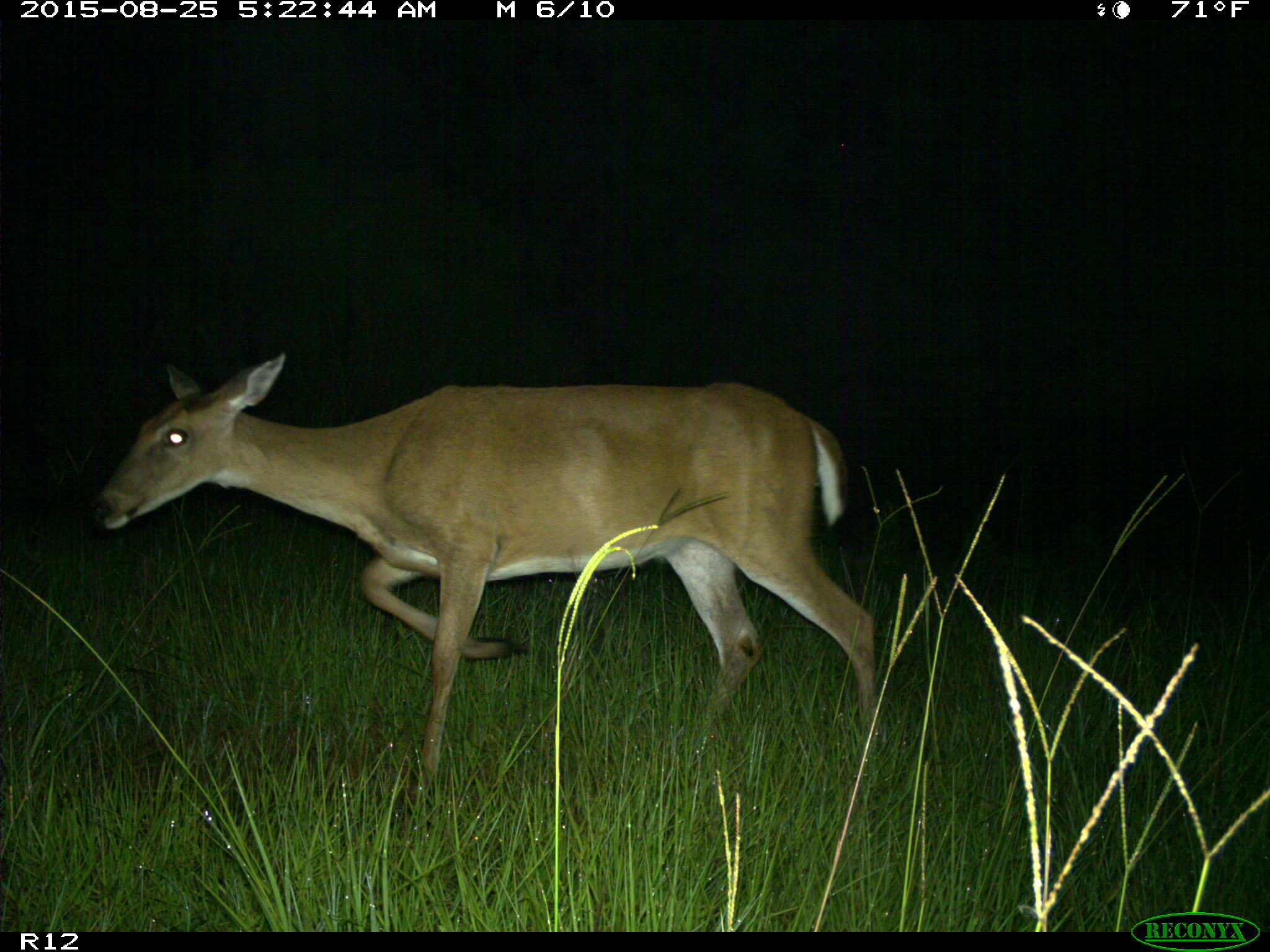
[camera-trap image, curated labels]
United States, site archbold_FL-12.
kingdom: Animalia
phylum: Chordata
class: Mammalia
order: Artiodactyla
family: Cervidae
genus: Odocoileus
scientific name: Odocoileus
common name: deer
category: unidentified deer